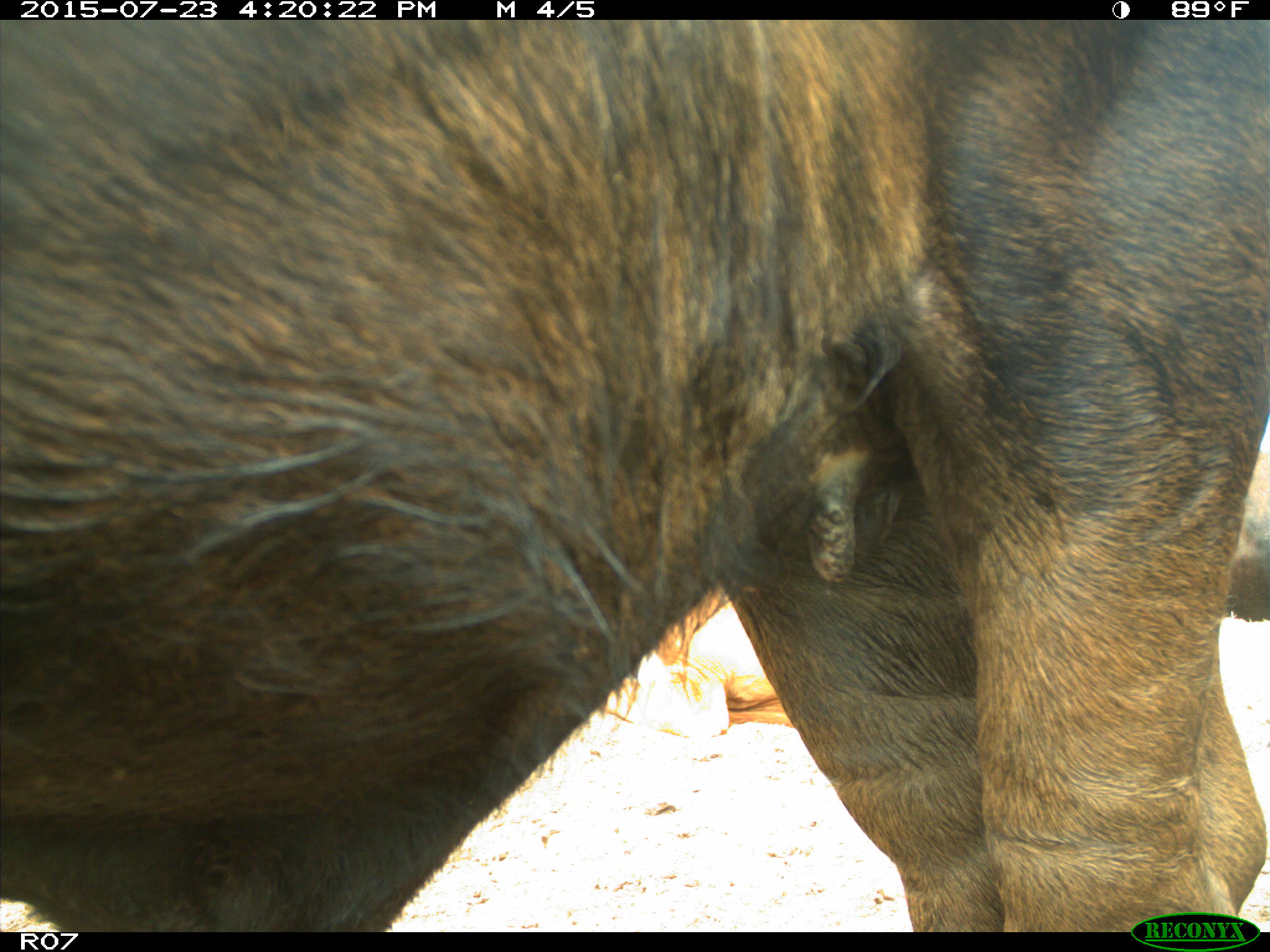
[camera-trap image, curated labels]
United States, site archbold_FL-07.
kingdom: Animalia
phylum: Chordata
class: Mammalia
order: Artiodactyla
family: Bovidae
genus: Bos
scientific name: Bos taurus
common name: domestic cow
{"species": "Bos taurus (domestic cow)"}